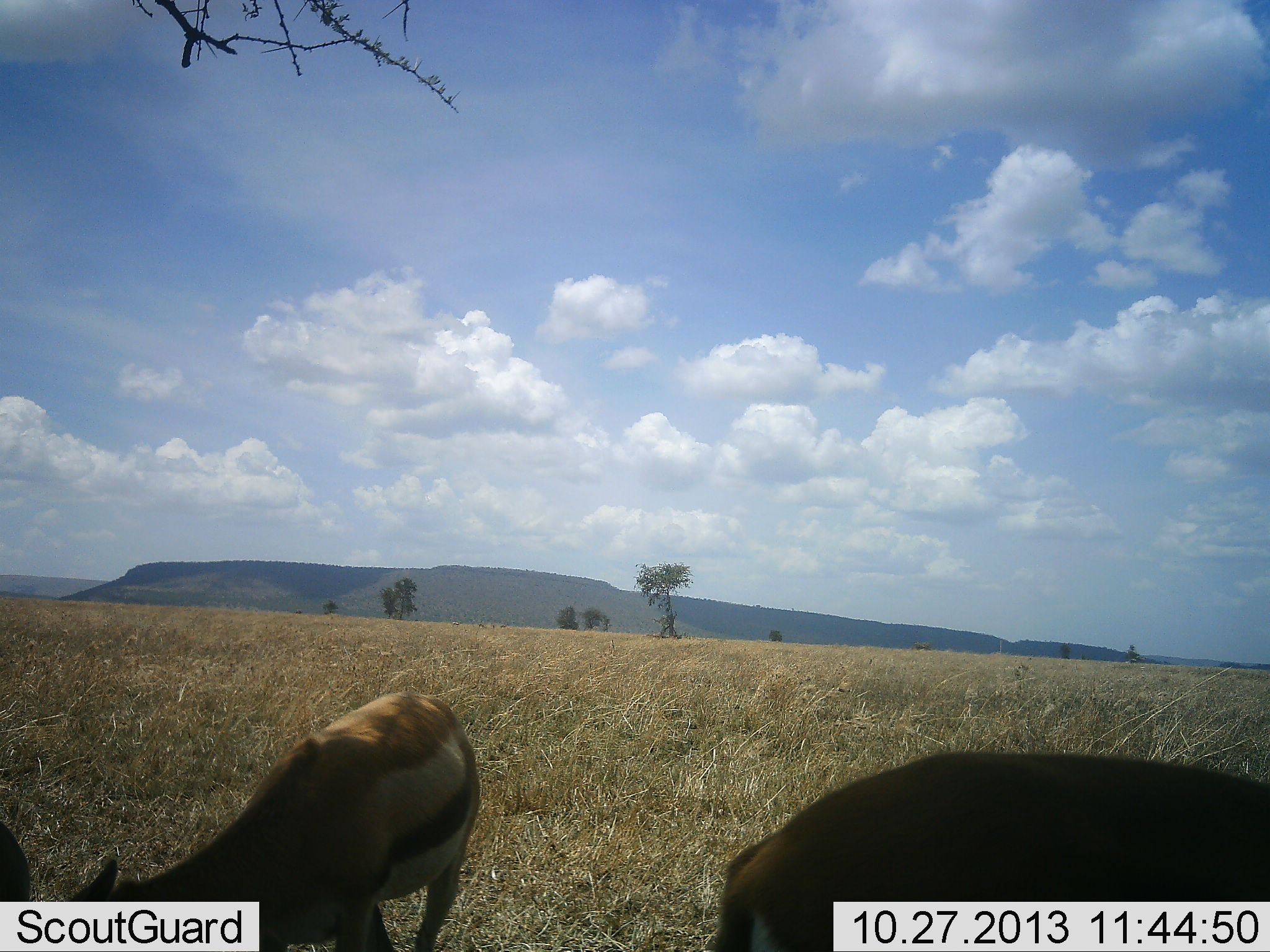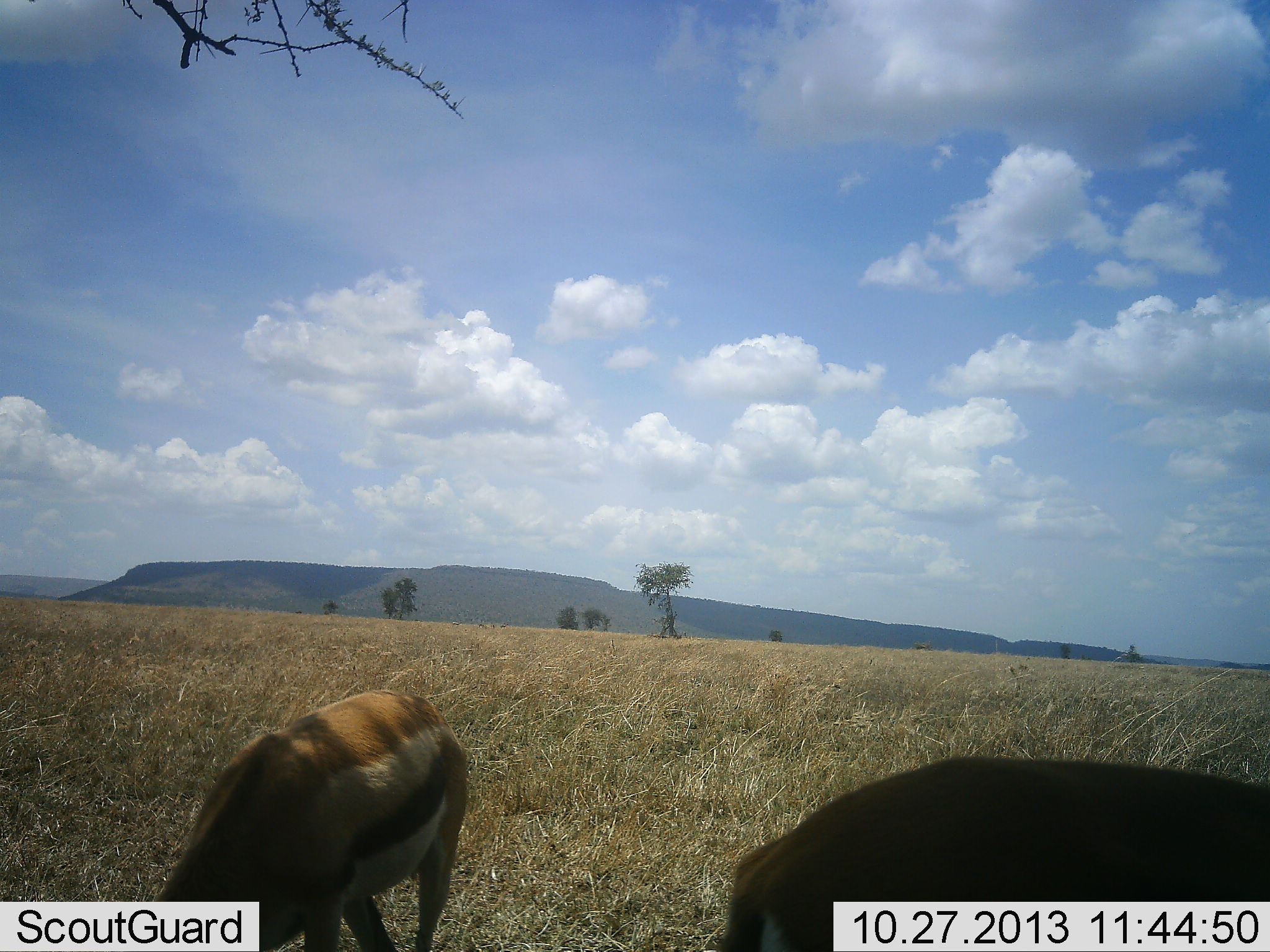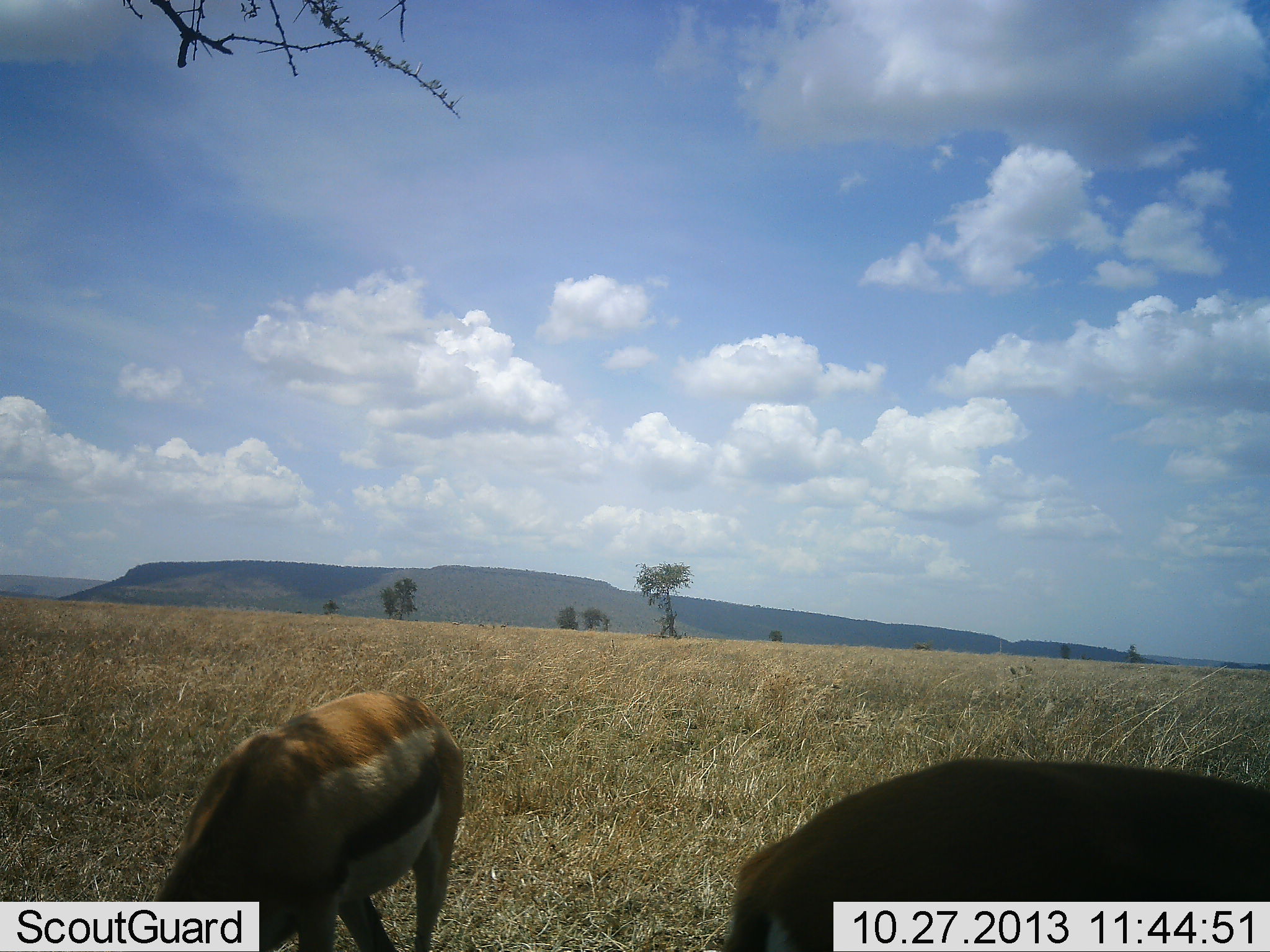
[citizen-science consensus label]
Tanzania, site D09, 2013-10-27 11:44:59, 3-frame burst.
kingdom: Animalia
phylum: Chordata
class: Mammalia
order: Artiodactyla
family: Bovidae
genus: Eudorcas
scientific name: Eudorcas thomsonii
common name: thomson's gazelle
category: gazellethomsons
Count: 2.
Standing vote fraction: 25%.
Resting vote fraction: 6%.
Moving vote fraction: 0%.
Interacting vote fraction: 0%.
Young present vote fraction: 0%.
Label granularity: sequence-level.